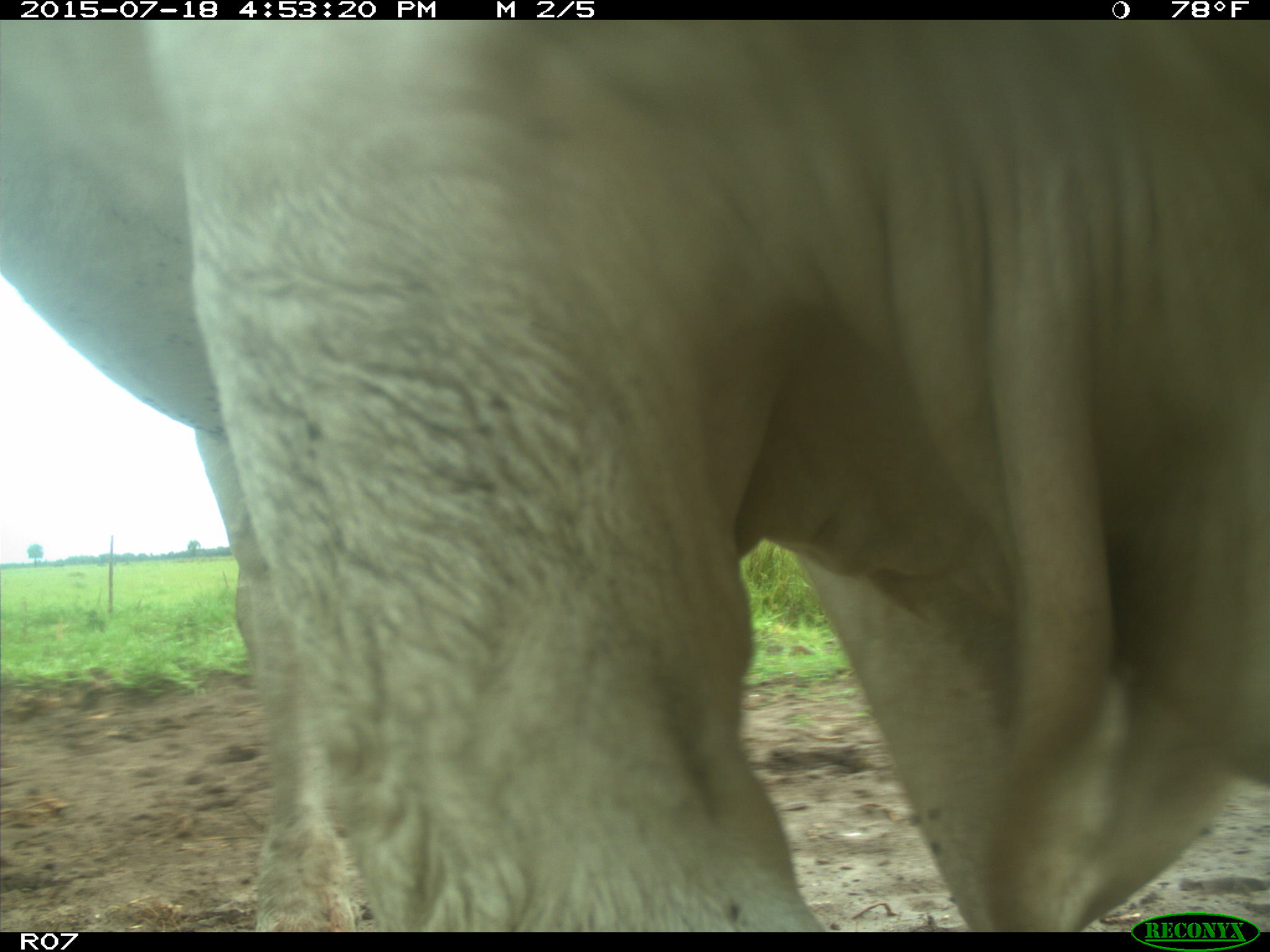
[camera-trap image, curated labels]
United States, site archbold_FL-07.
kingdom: Animalia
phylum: Chordata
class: Mammalia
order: Artiodactyla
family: Bovidae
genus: Bos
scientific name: Bos taurus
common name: domestic cow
Bos taurus (domestic cow).